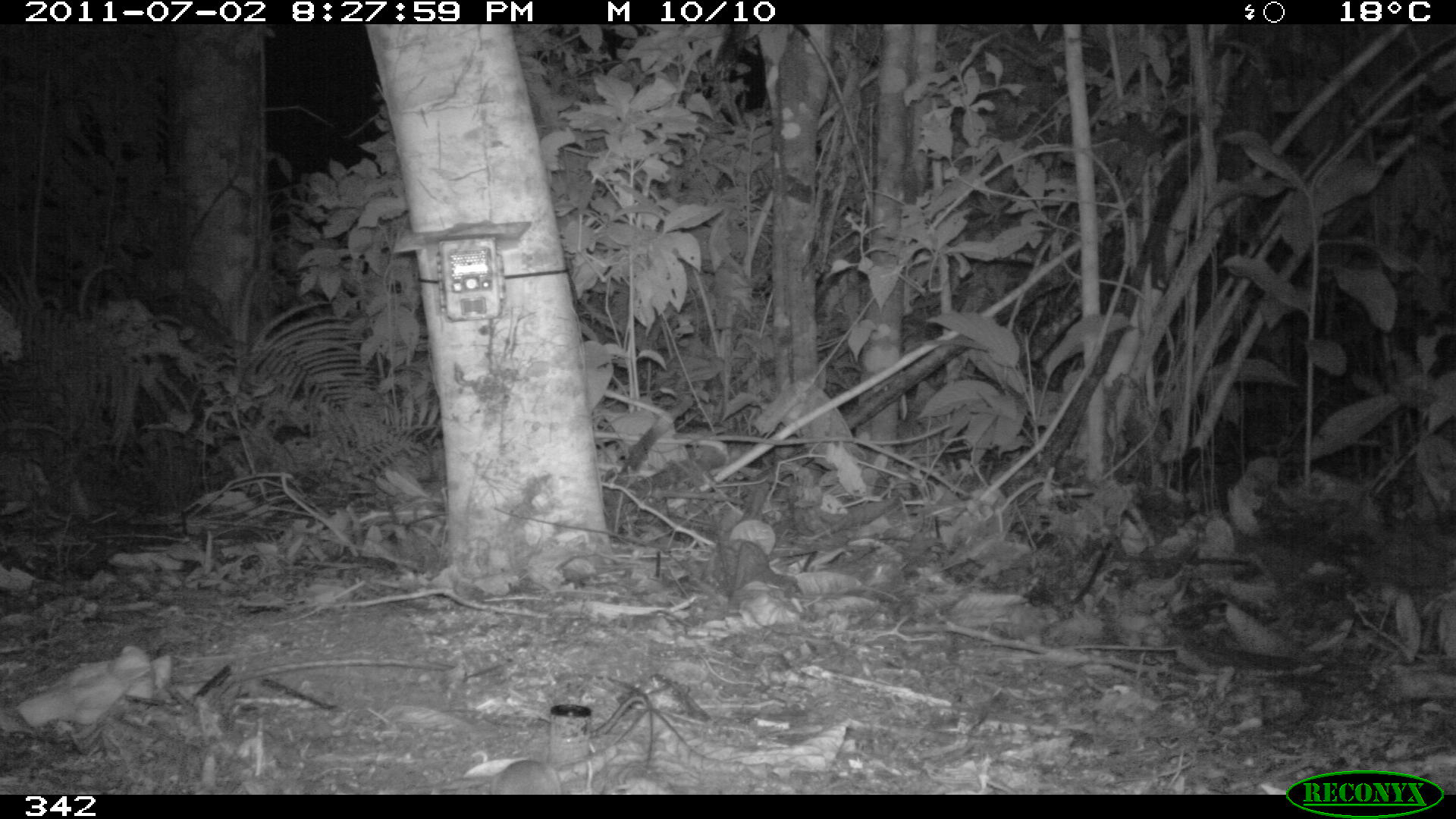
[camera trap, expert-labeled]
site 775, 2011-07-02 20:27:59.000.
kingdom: Animalia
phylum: Chordata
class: Mammalia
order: Rodentia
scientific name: Rodentia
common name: rodents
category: unknown rodent